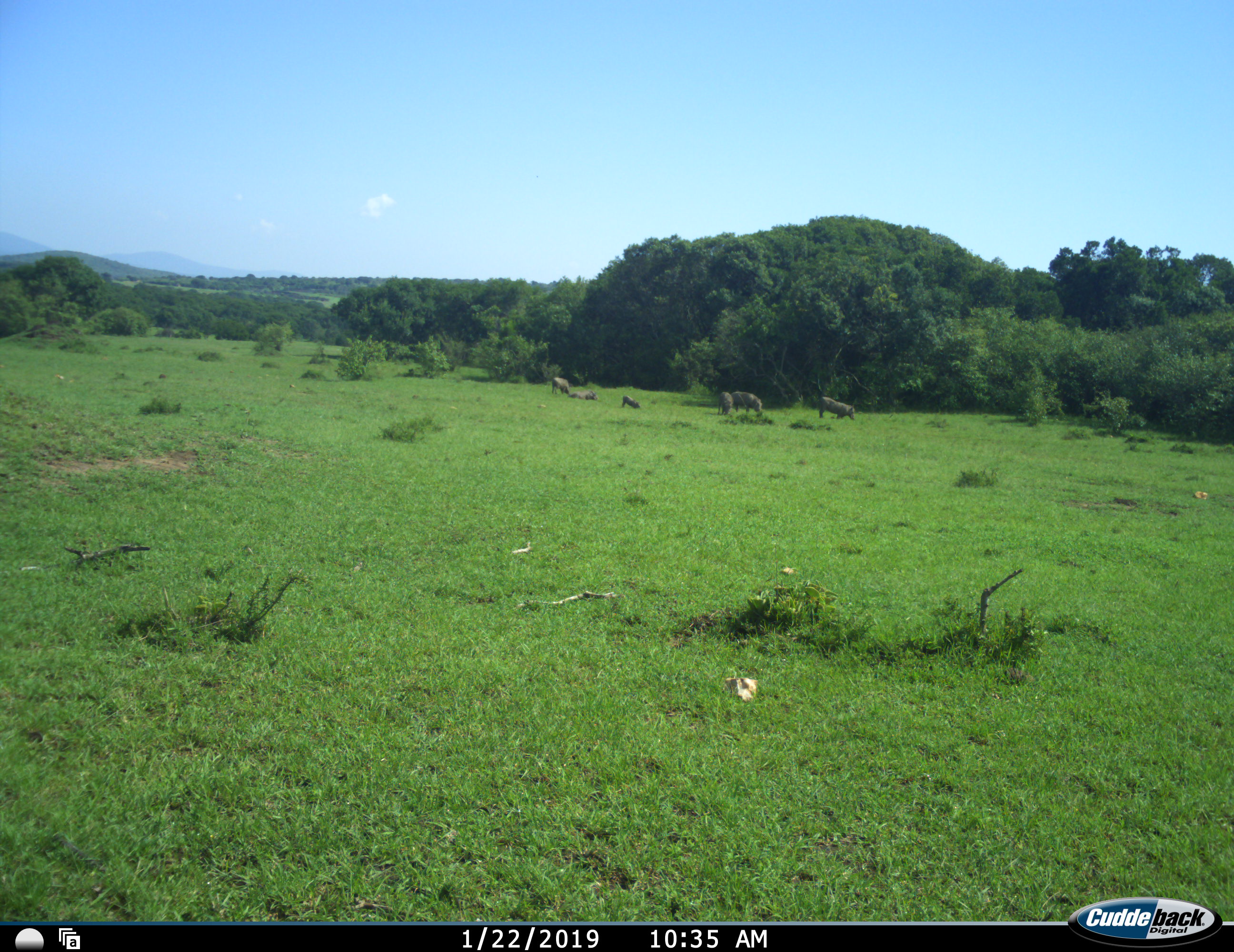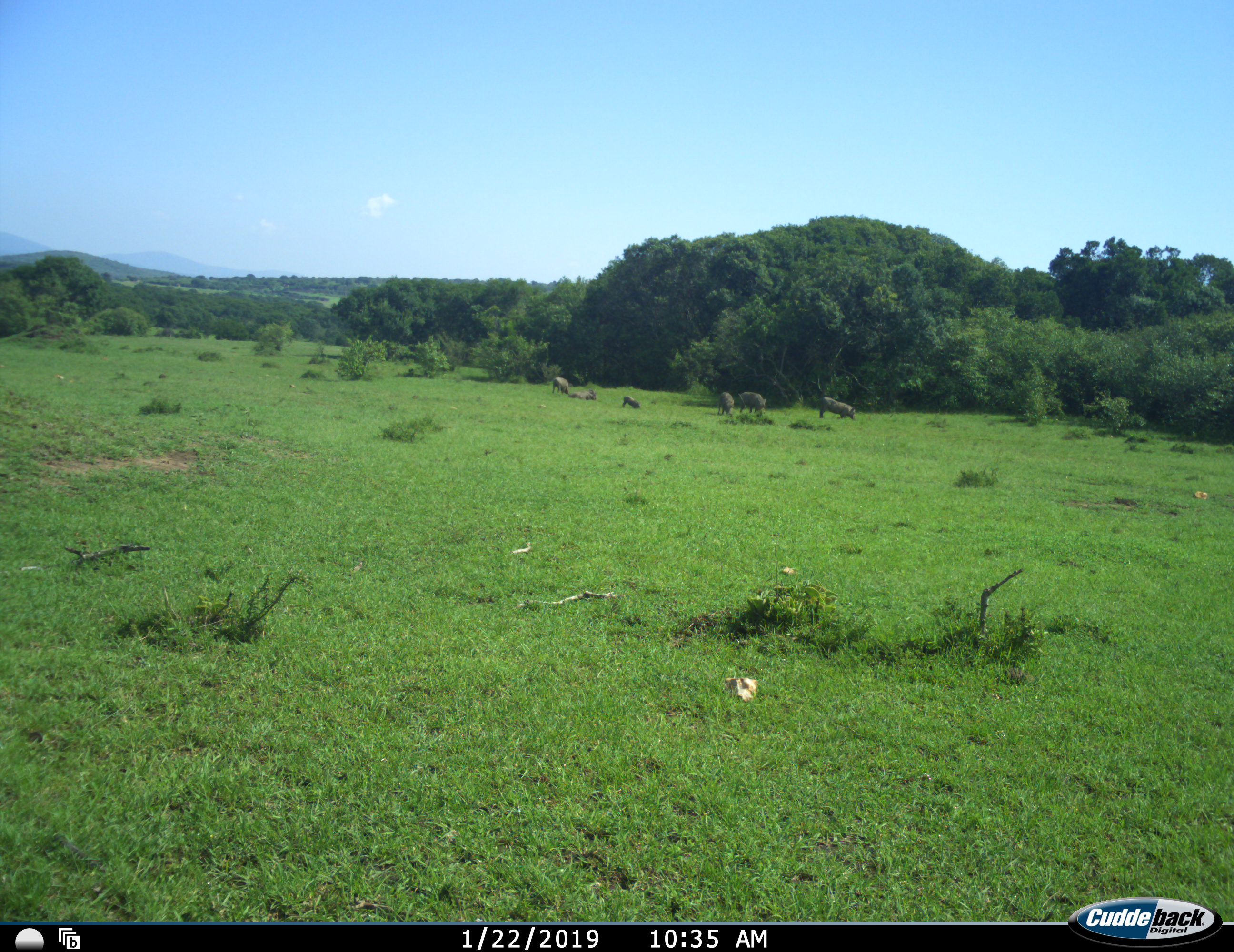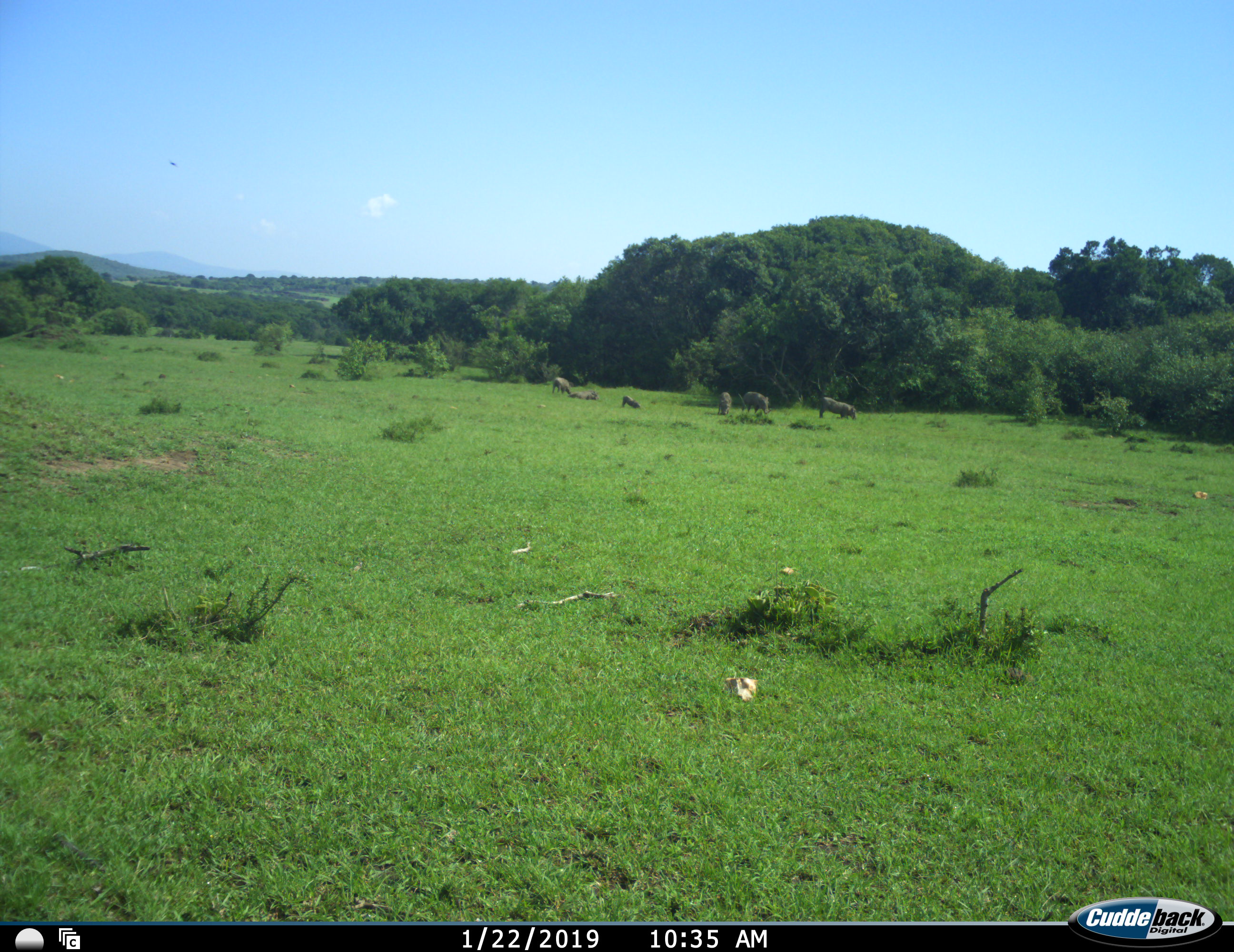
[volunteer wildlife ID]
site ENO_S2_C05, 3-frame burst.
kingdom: Animalia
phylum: Chordata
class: Mammalia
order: Artiodactyla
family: Suidae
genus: Phacochoerus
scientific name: Phacochoerus africanus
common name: warthog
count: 6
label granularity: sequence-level